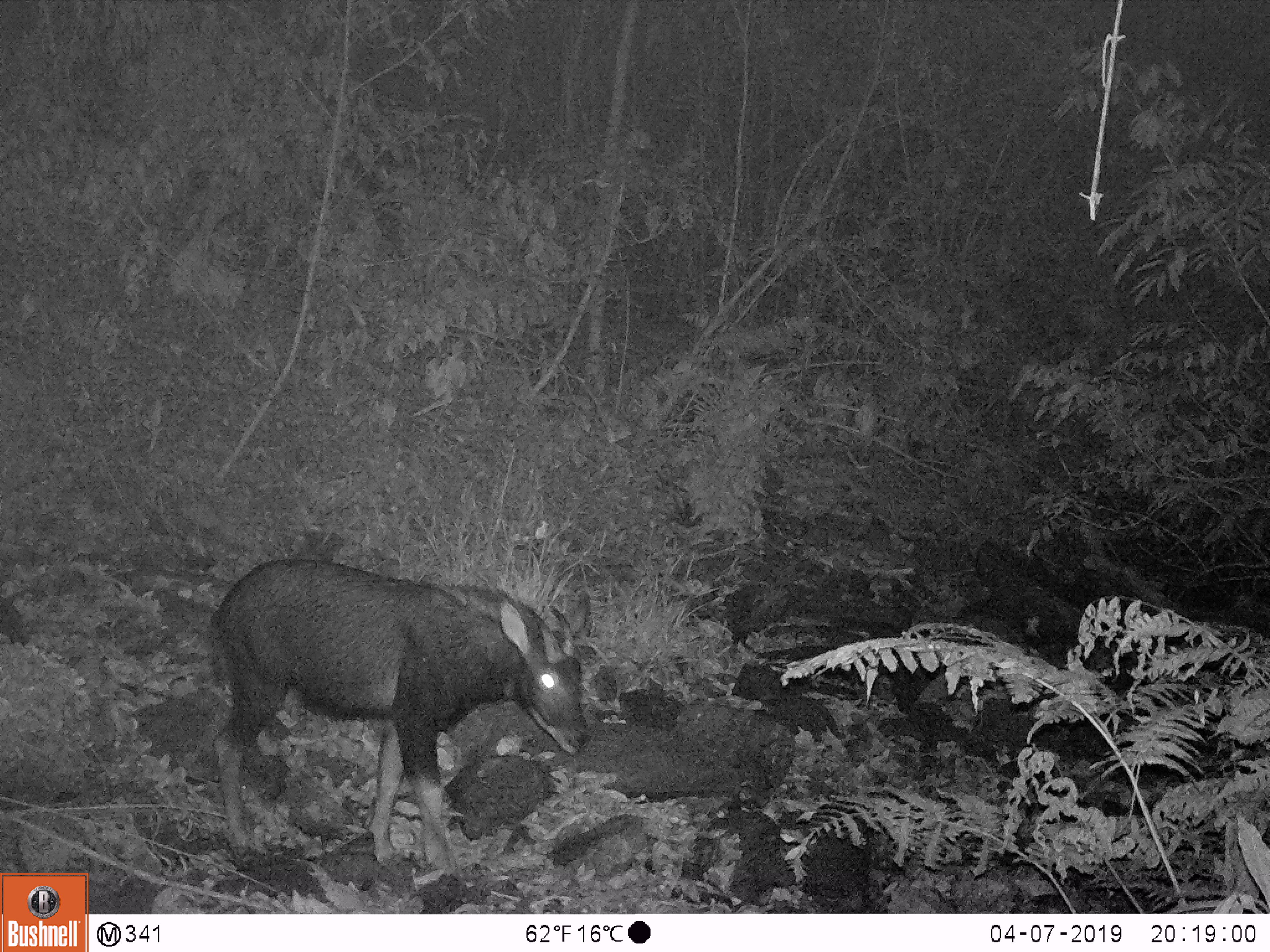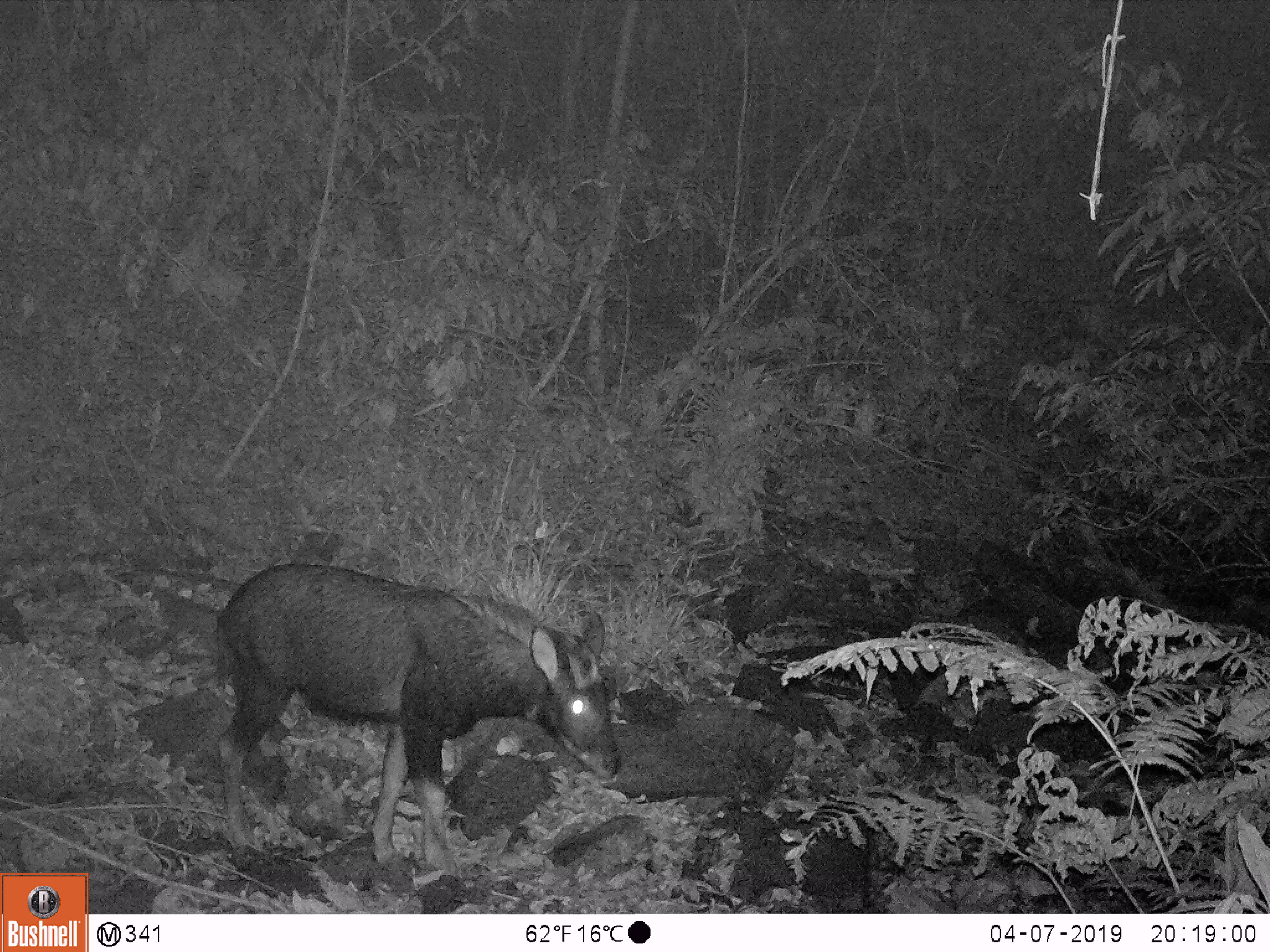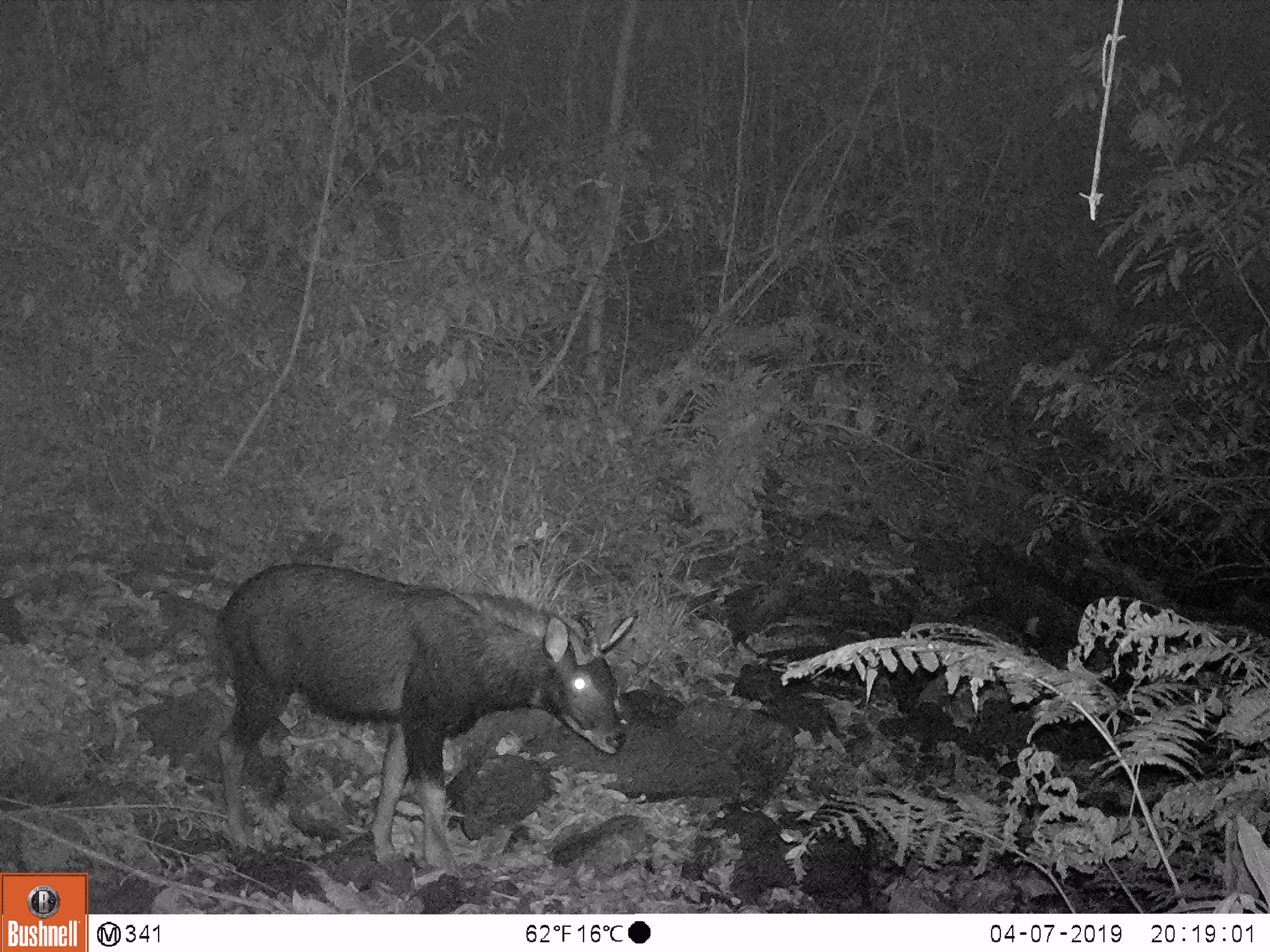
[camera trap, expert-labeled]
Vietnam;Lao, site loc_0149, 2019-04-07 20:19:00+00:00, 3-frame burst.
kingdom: Animalia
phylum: Chordata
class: Mammalia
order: Artiodactyla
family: Bovidae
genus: Capricornis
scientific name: Capricornis sumatraensis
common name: chinese serow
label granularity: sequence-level